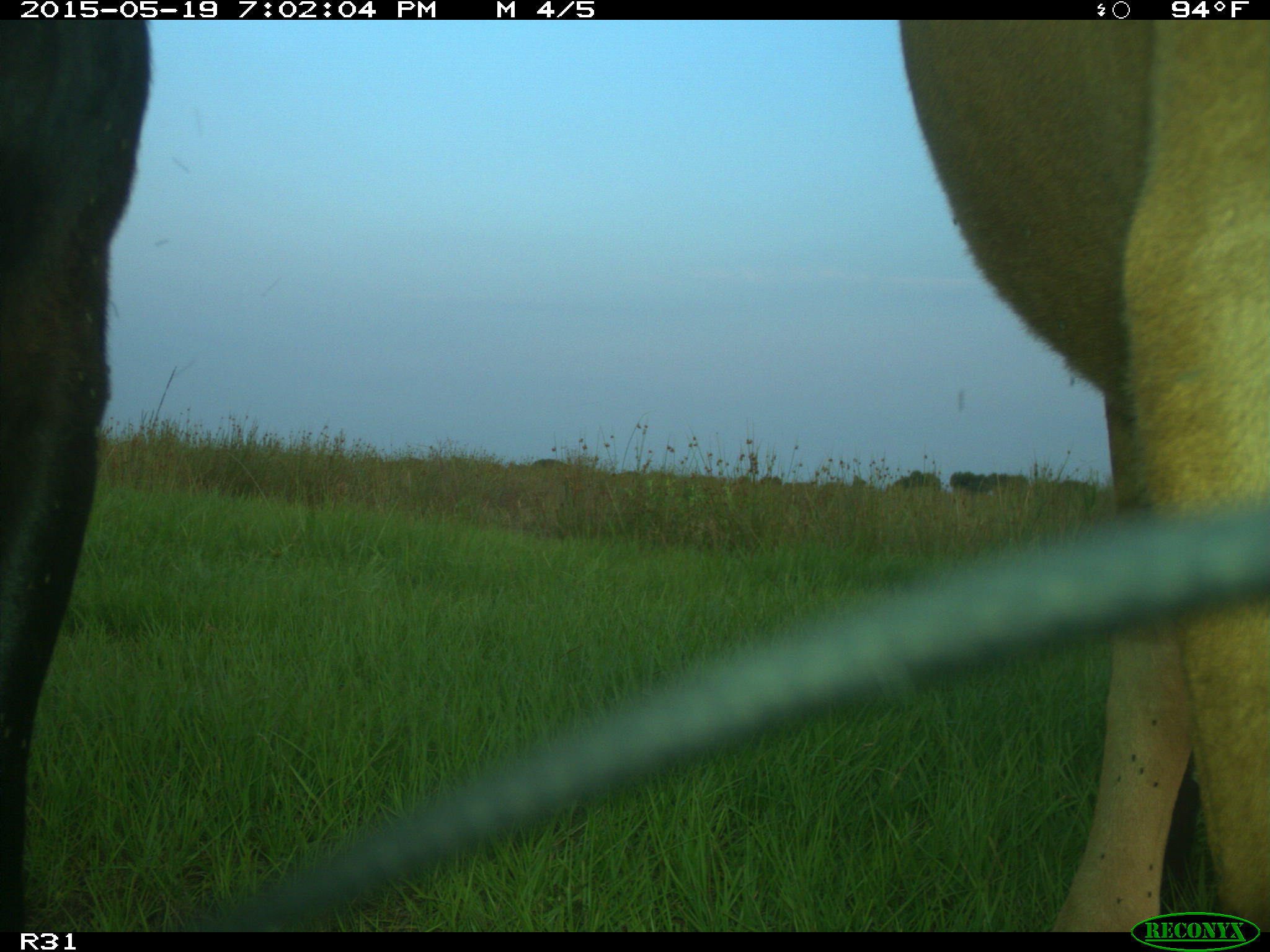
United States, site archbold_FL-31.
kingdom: Animalia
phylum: Chordata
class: Mammalia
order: Artiodactyla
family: Bovidae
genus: Bos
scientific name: Bos taurus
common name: domestic cow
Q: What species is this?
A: Bos taurus (domestic cow).